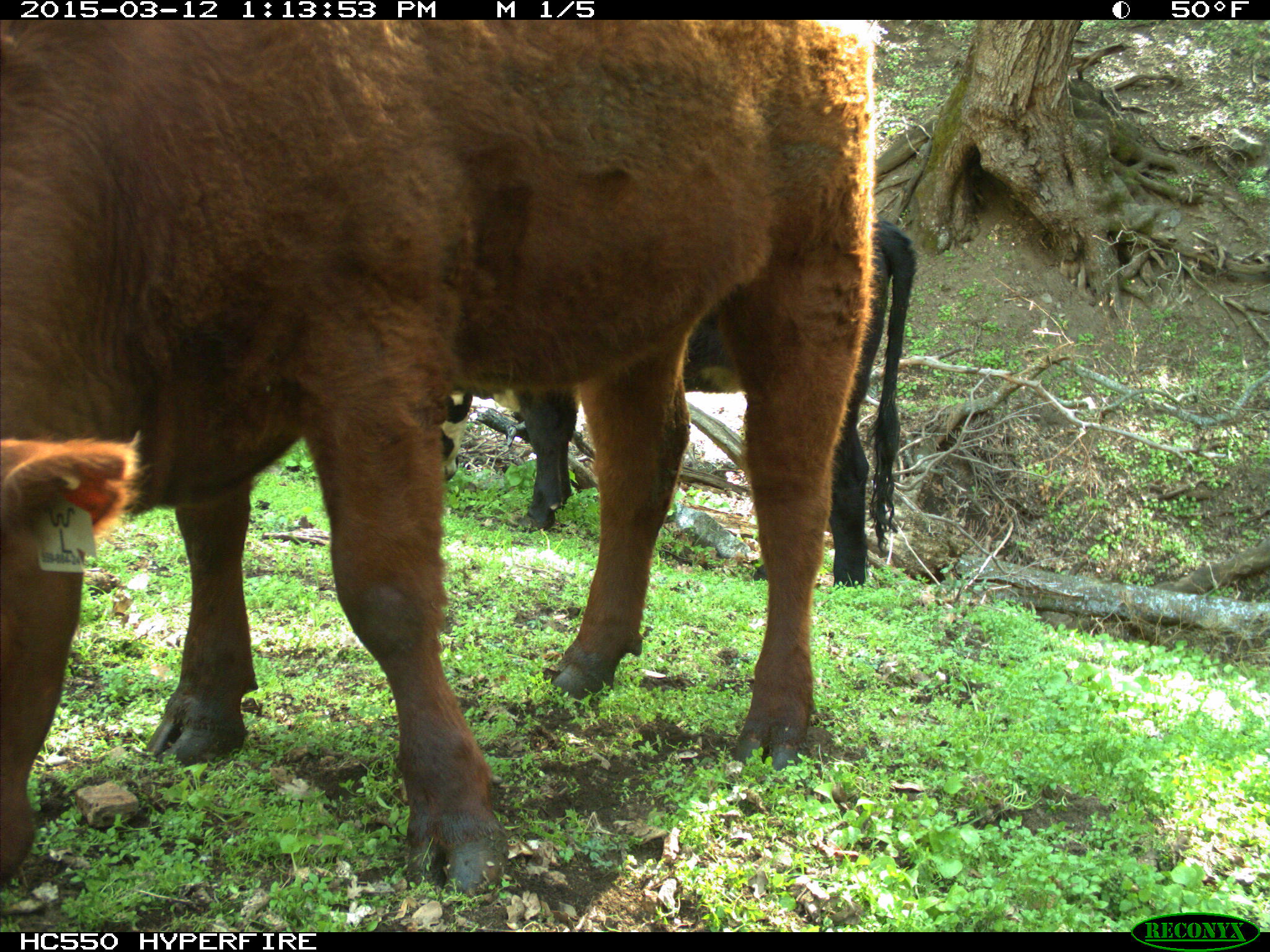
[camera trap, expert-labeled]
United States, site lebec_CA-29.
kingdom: Animalia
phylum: Chordata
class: Mammalia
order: Artiodactyla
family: Bovidae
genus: Bos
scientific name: Bos taurus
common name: domestic cow